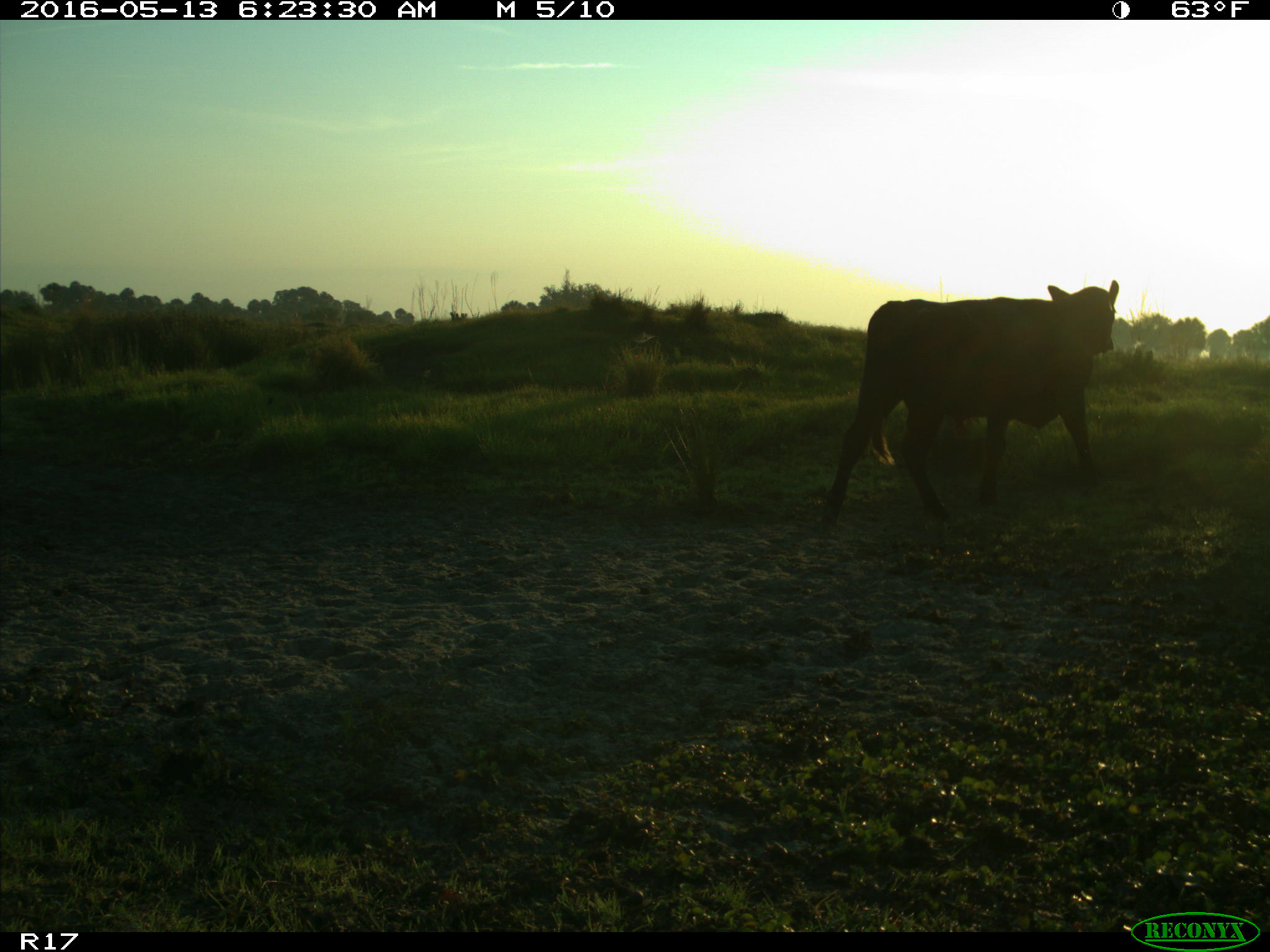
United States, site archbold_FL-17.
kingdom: Animalia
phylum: Chordata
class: Mammalia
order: Artiodactyla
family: Bovidae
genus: Bos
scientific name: Bos taurus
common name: domestic cow